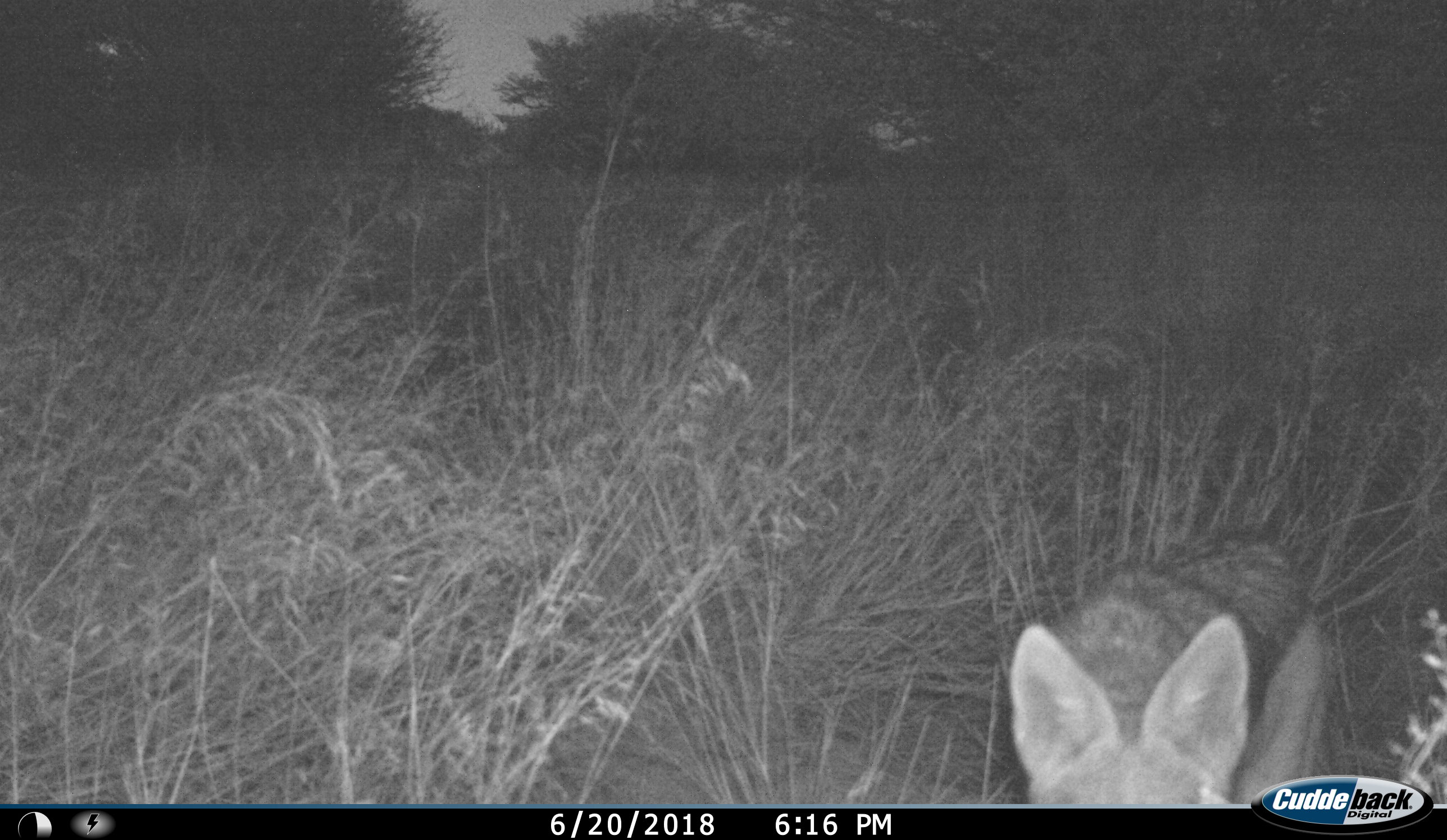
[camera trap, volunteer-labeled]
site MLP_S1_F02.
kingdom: Animalia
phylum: Chordata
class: Mammalia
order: Carnivora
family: Canidae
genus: Lupulella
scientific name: Lupulella mesomelas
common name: black-backed jackal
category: jackalblackbacked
Jackalblackbacked (black-backed jackal) (Lupulella mesomelas), count 1. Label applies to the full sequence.